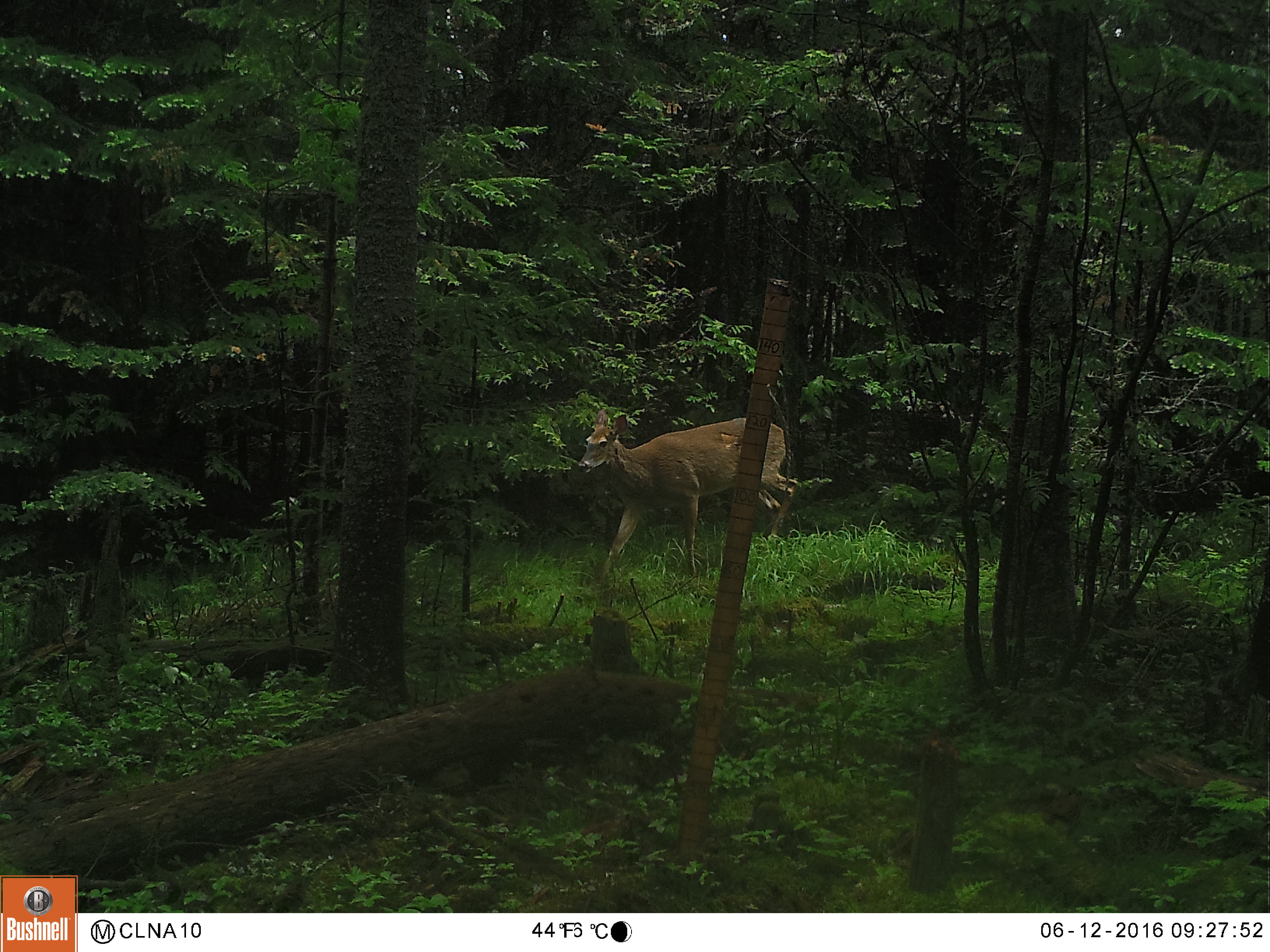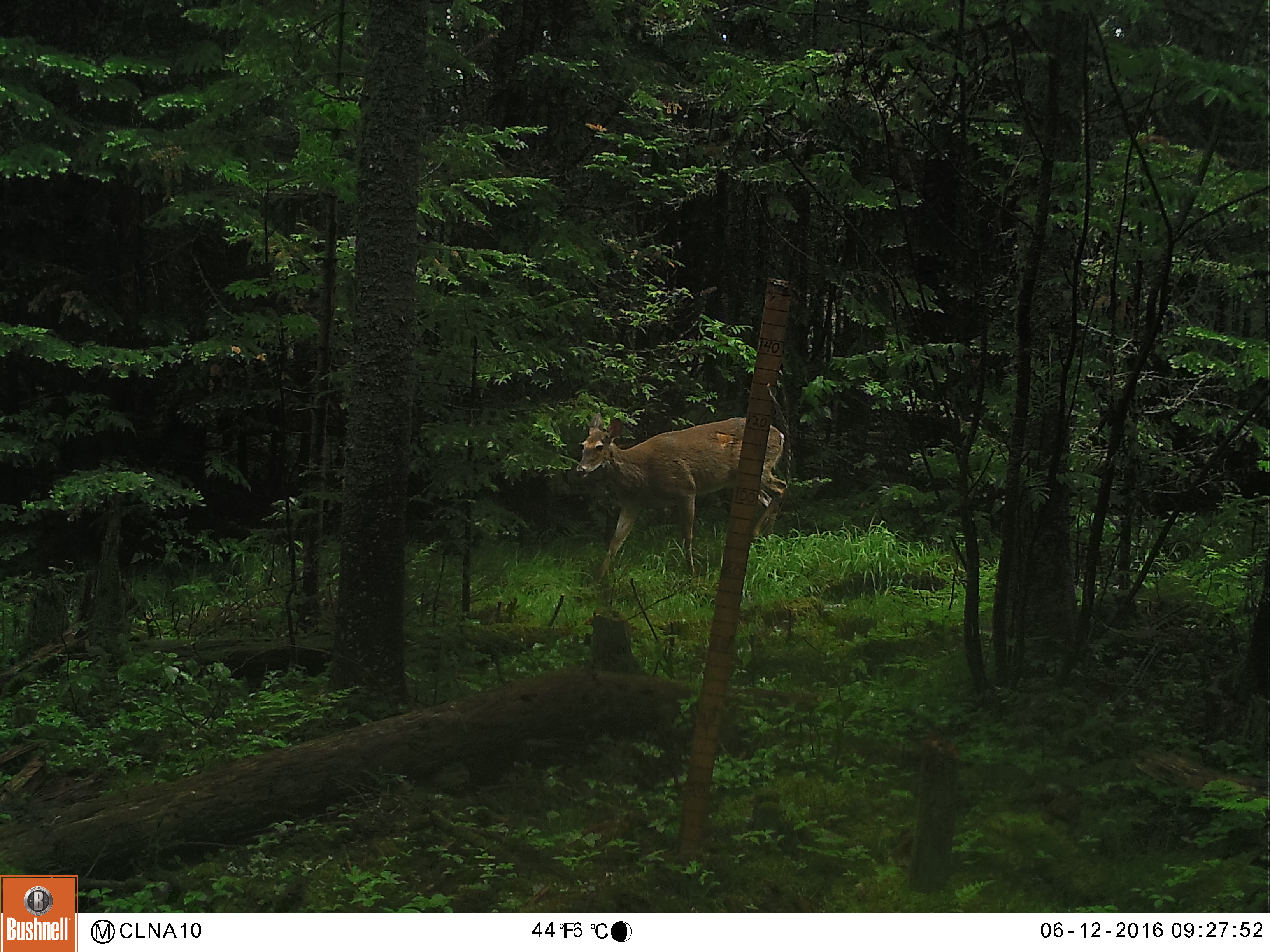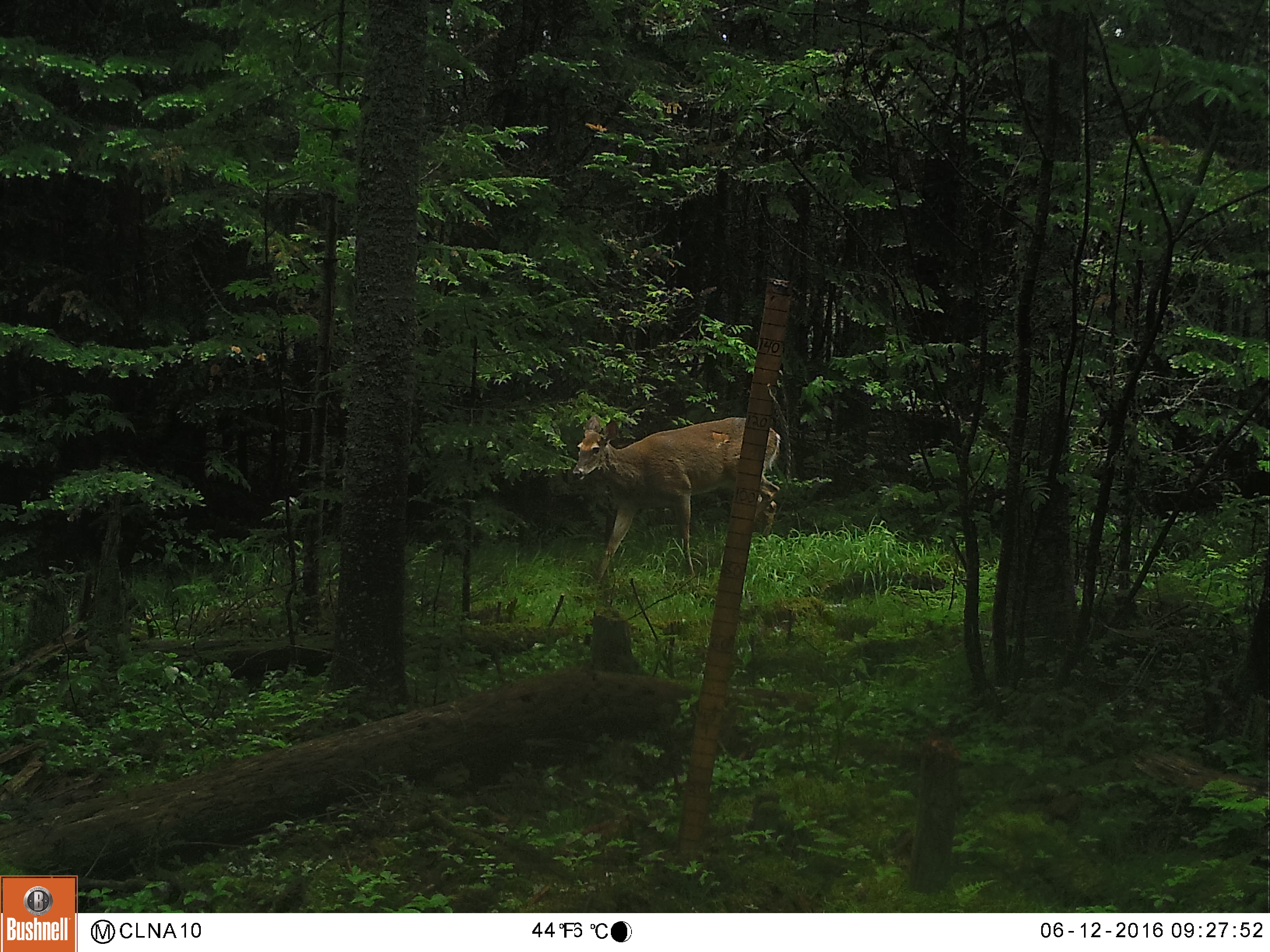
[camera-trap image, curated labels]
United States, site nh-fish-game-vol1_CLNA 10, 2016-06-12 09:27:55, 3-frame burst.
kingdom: Animalia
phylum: Chordata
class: Mammalia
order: Artiodactyla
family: Cervidae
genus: Odocoileus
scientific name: Odocoileus virginianus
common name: white-tailed deer